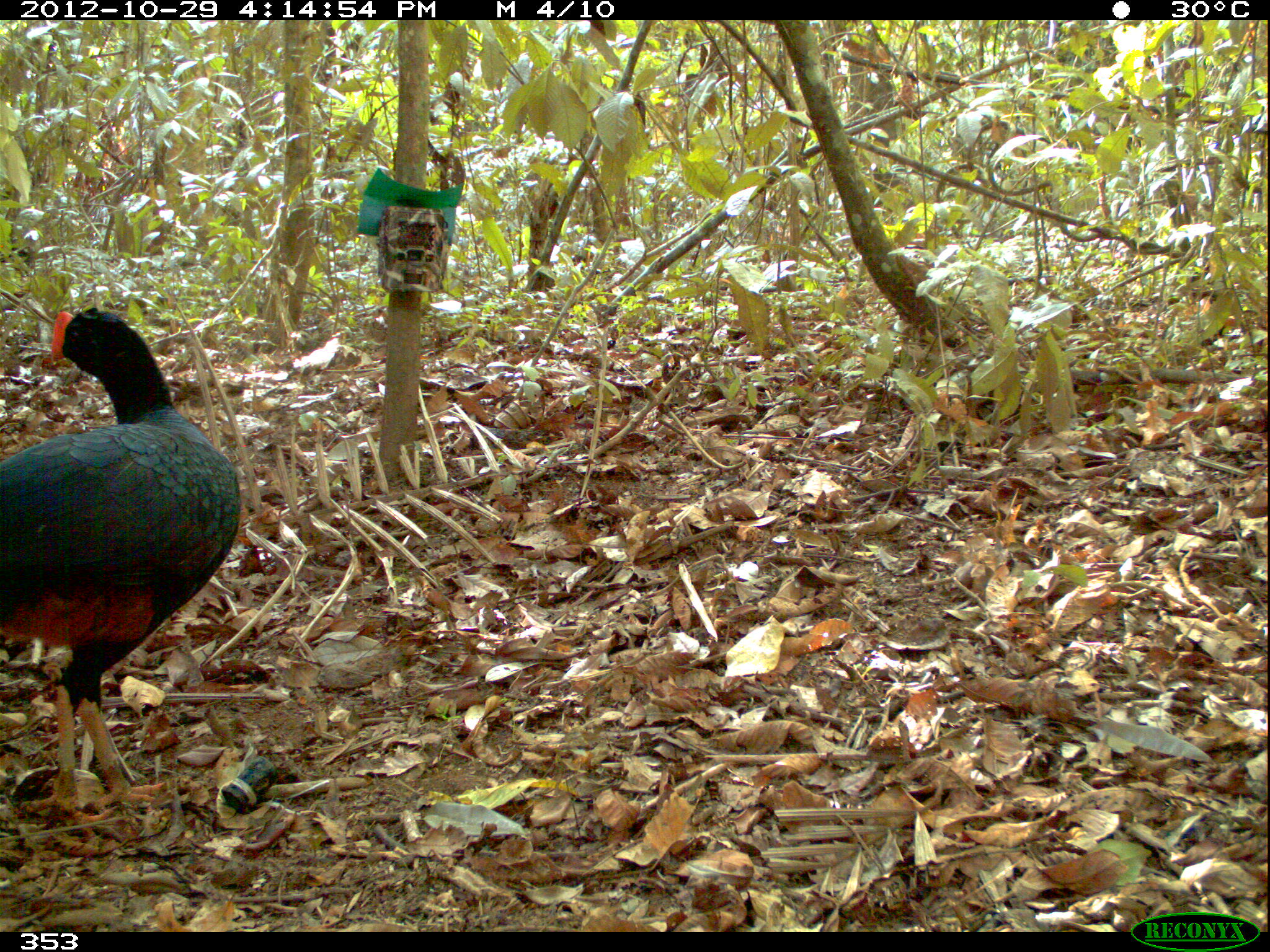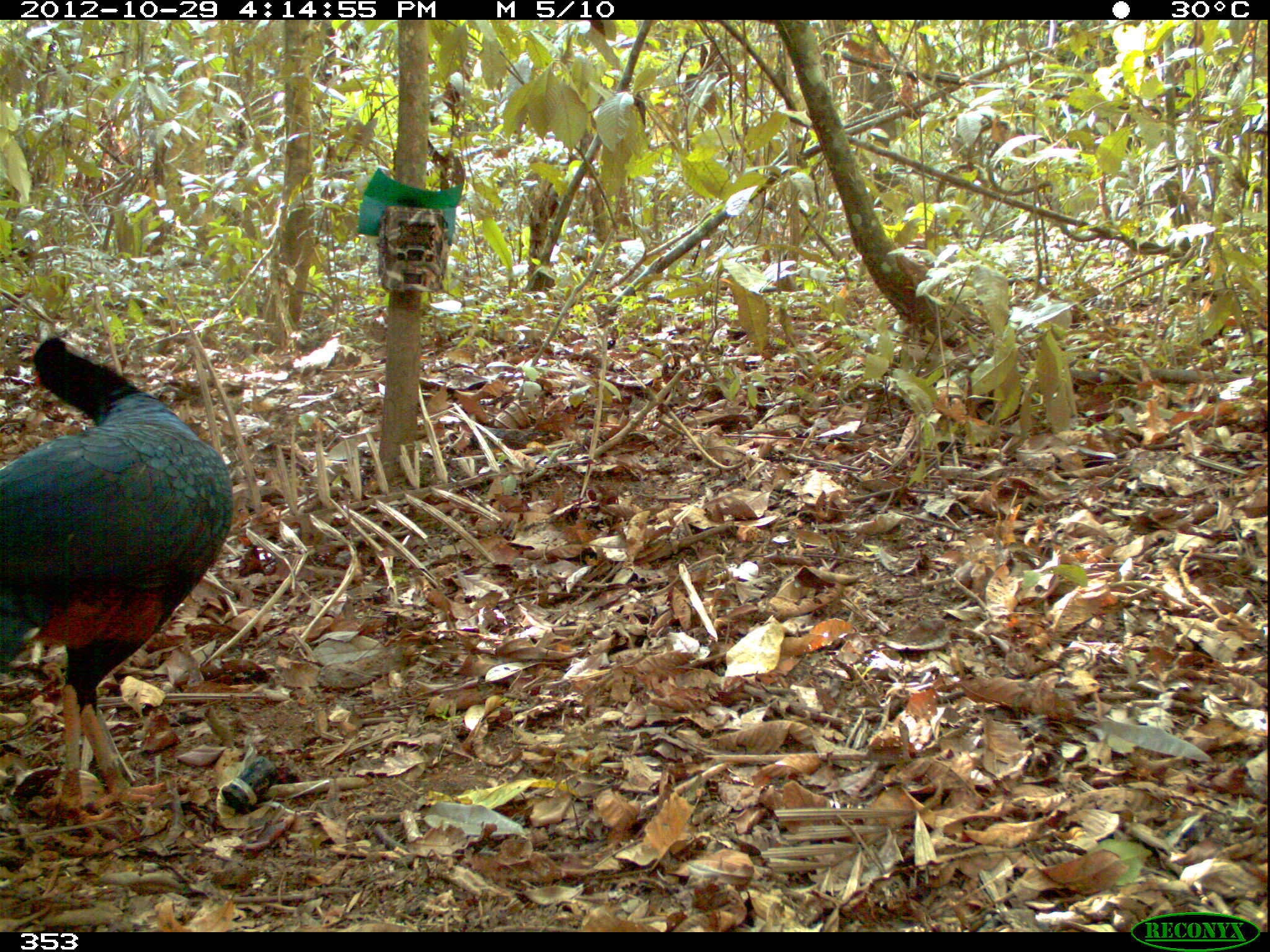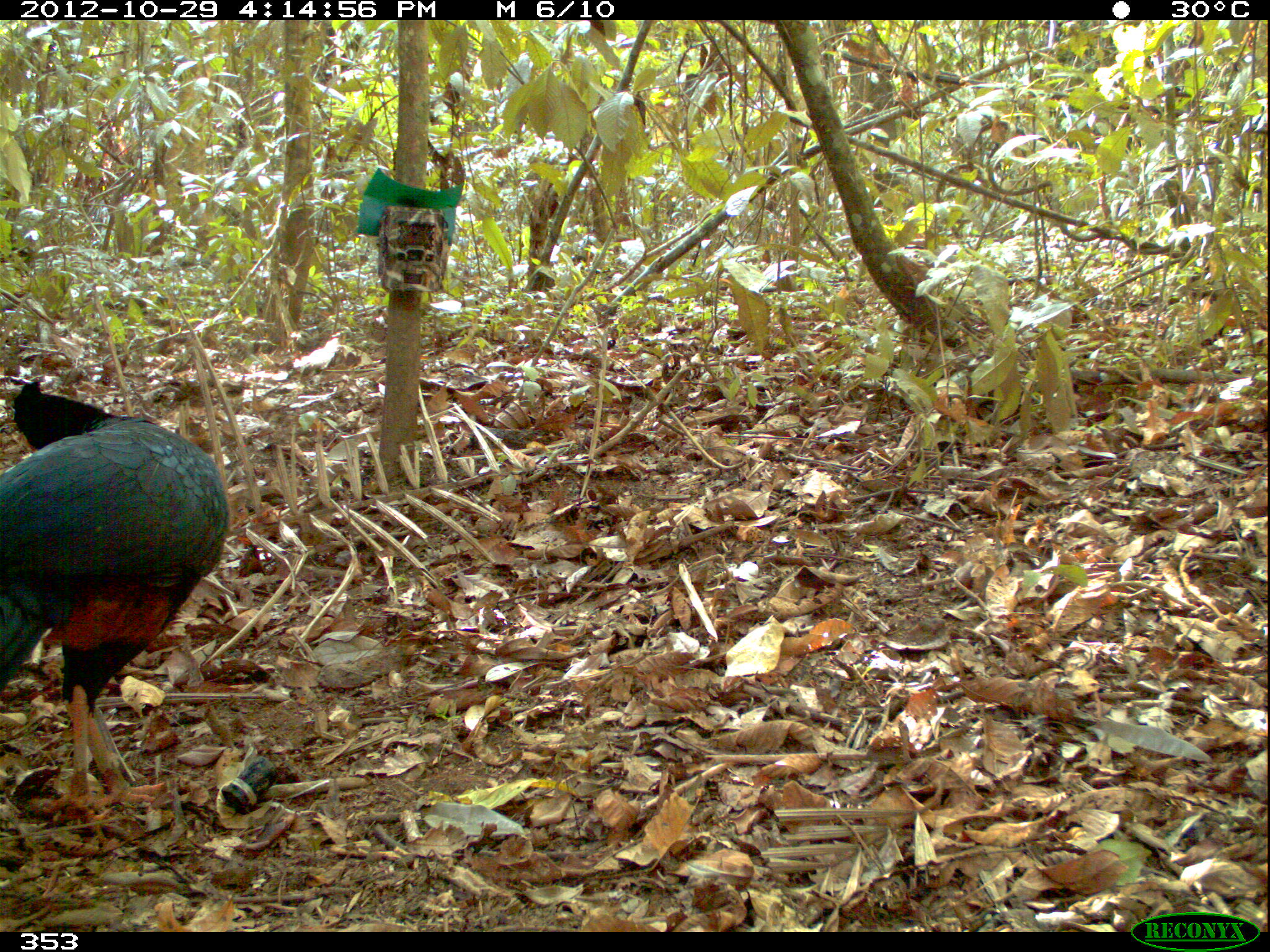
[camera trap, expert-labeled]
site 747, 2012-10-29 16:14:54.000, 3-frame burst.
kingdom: Animalia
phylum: Chordata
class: Aves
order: Galliformes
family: Cracidae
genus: Mitu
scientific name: Mitu tuberosum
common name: razor-billed curassow